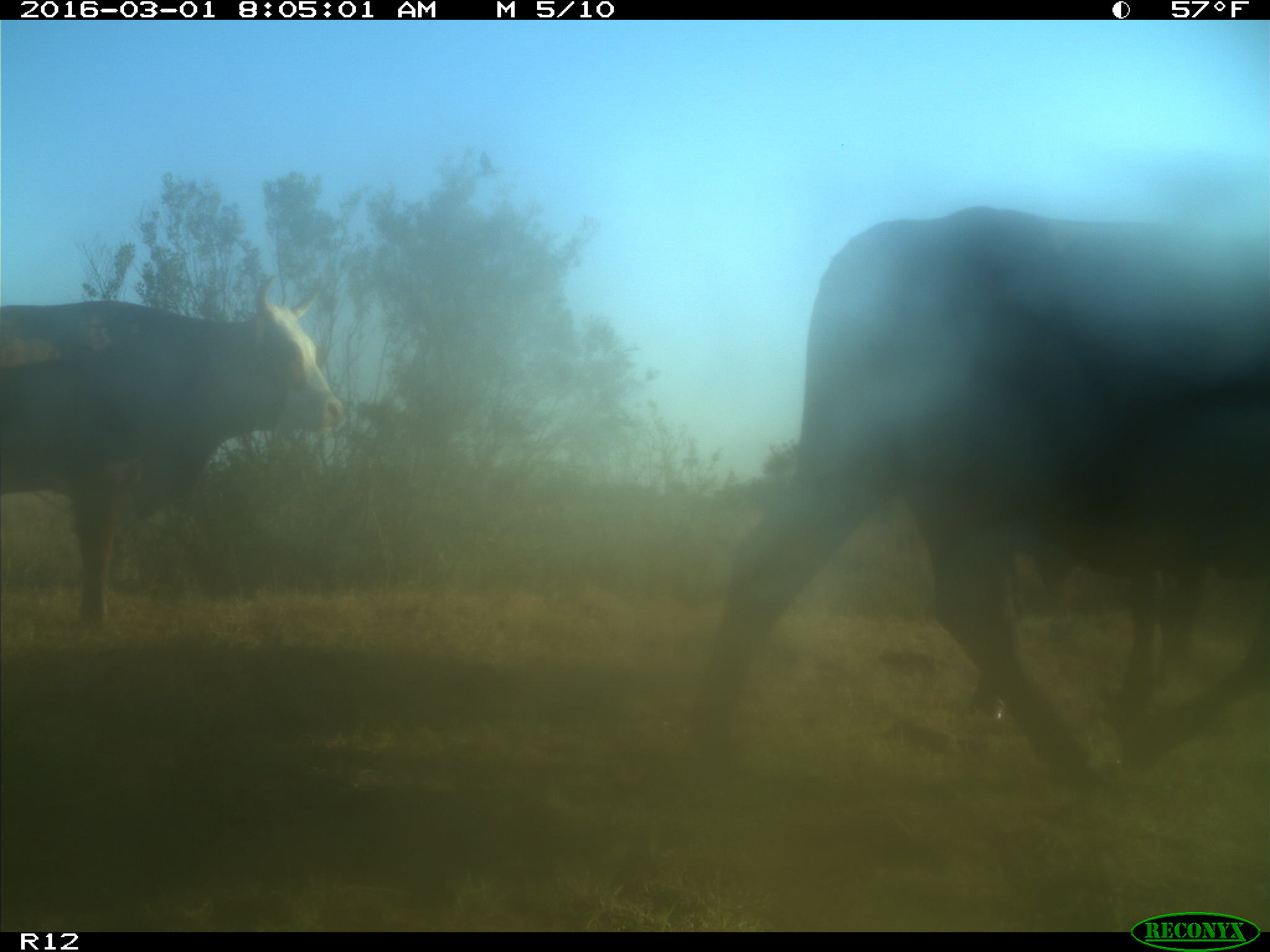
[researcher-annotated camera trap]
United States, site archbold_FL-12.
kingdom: Animalia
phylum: Chordata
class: Mammalia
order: Artiodactyla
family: Bovidae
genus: Bos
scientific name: Bos taurus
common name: domestic cow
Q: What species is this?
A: Bos taurus (domestic cow).